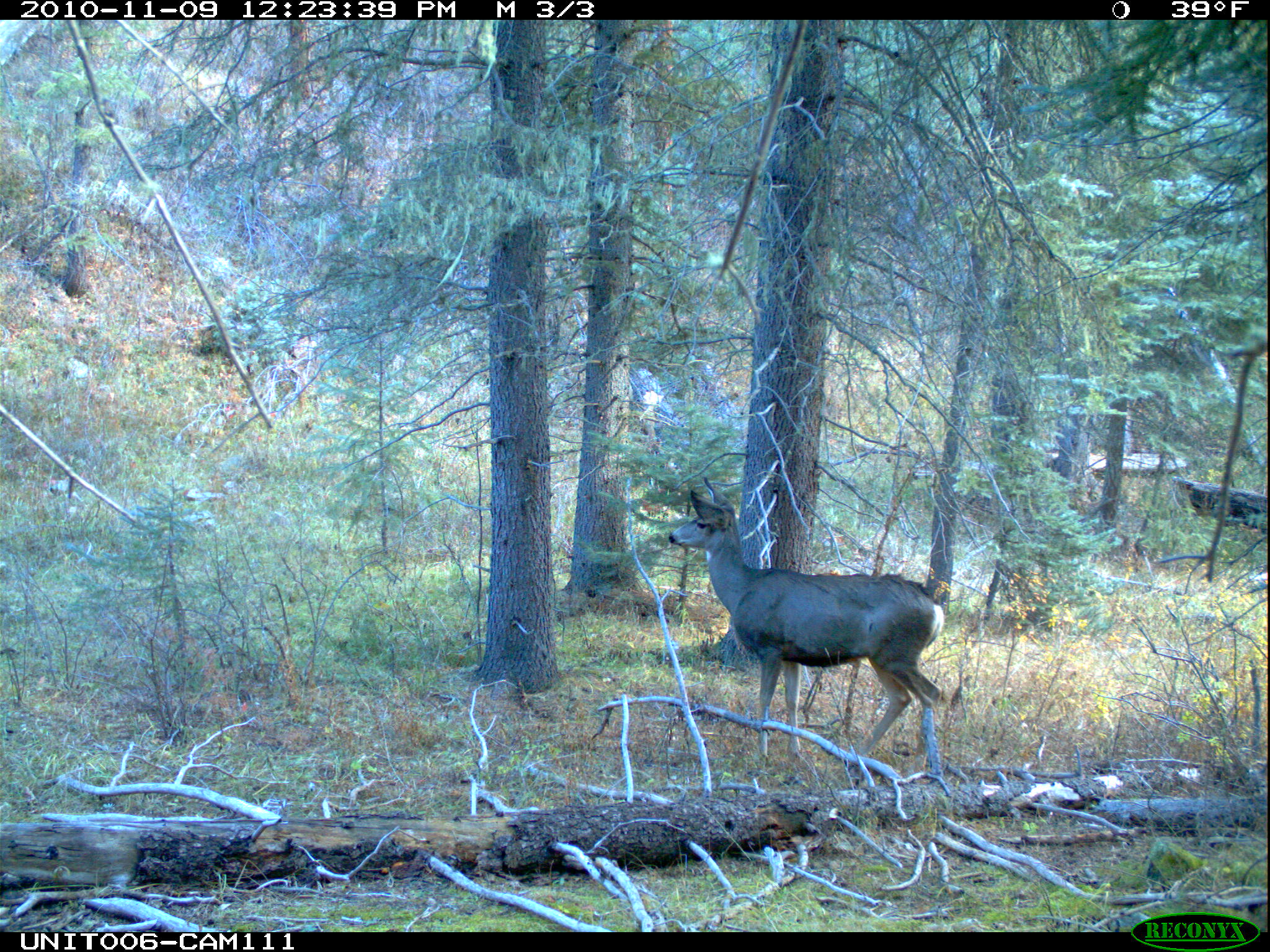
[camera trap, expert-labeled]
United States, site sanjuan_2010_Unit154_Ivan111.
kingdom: Animalia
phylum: Chordata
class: Mammalia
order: Artiodactyla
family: Cervidae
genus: Odocoileus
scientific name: Odocoileus hemionus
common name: mule deer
Odocoileus hemionus (mule deer).